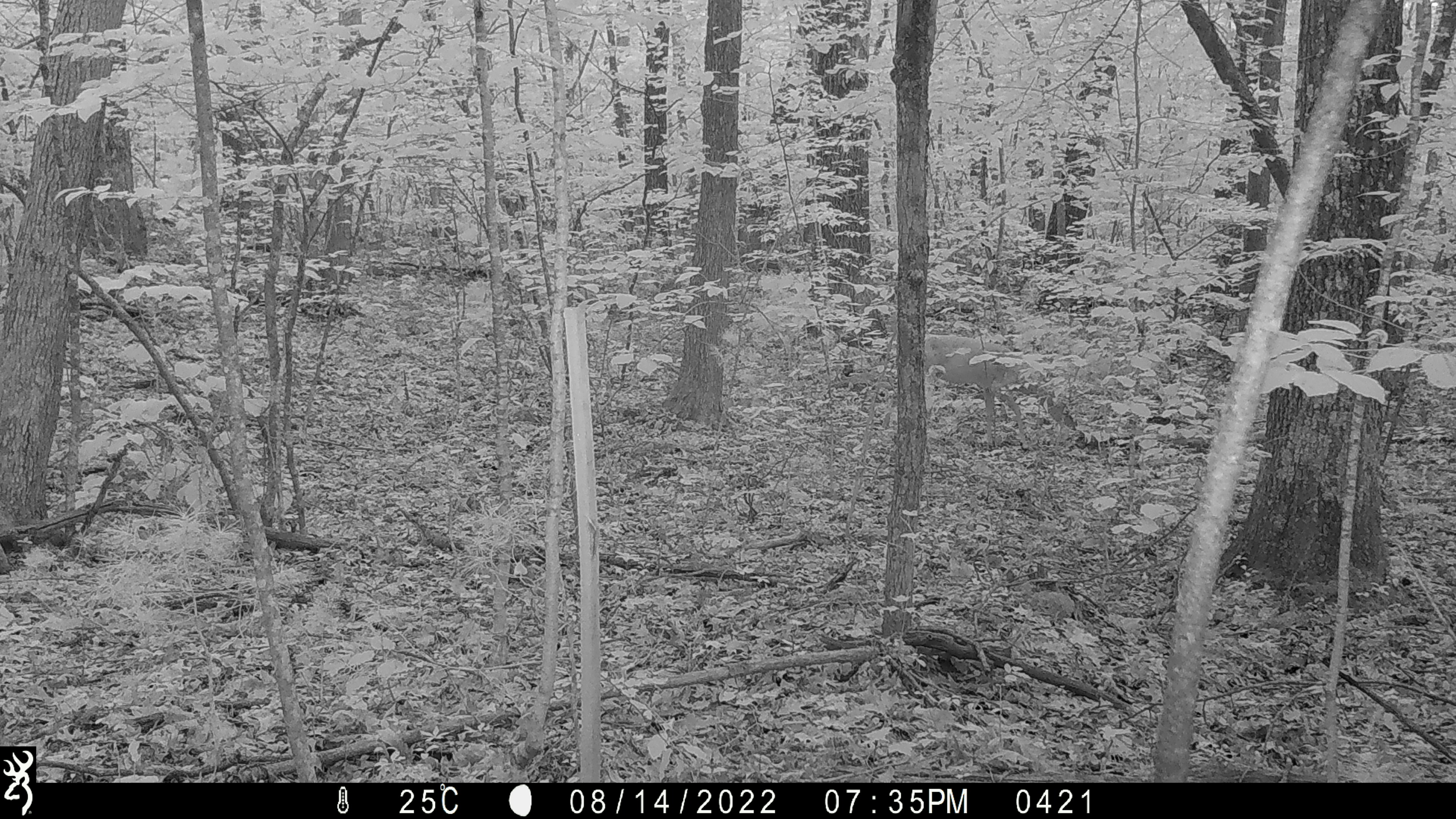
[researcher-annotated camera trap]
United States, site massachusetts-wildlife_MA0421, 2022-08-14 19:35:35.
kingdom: Animalia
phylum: Chordata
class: Mammalia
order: Artiodactyla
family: Cervidae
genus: Odocoileus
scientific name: Odocoileus virginianus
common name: white-tailed deer